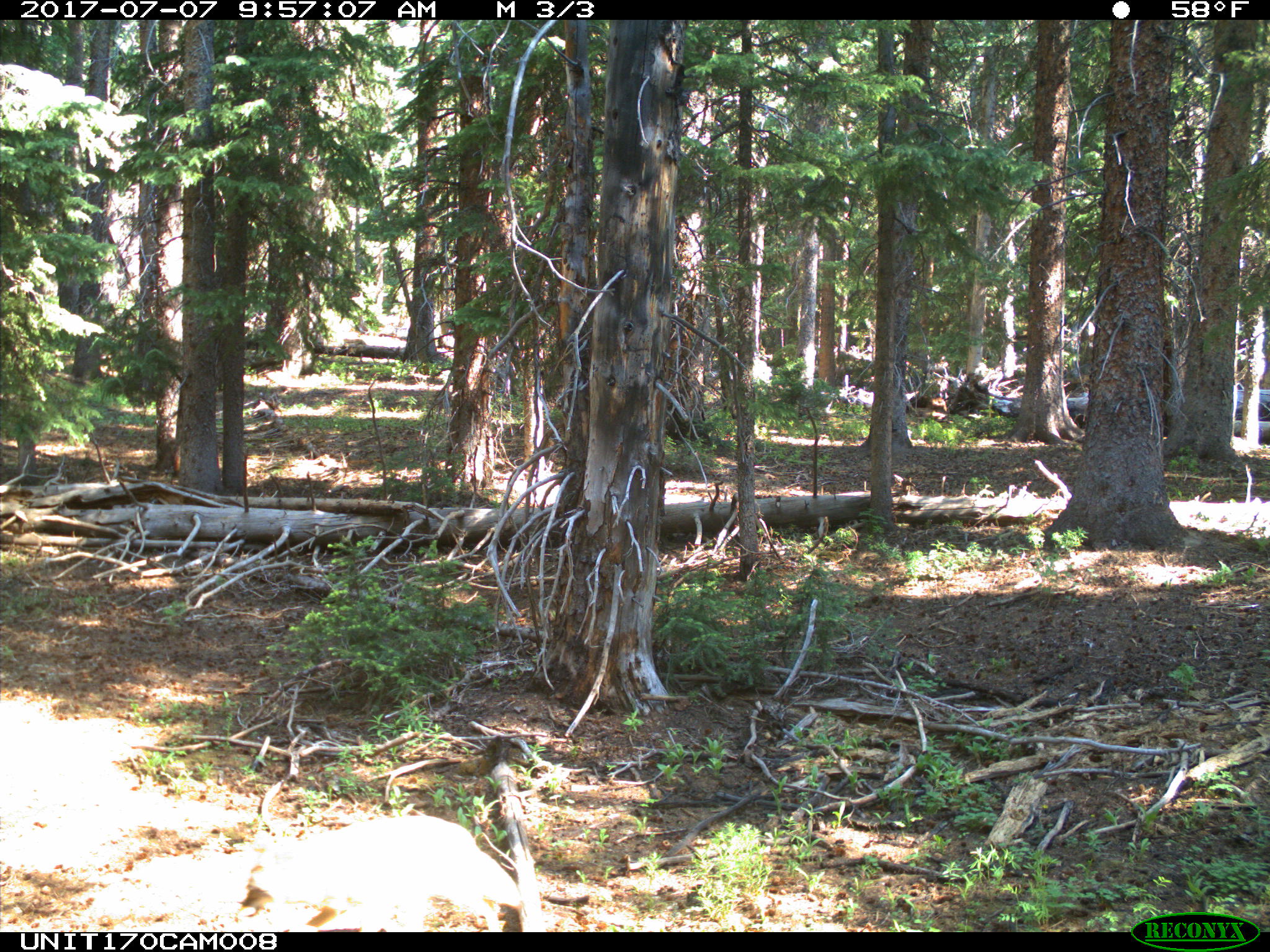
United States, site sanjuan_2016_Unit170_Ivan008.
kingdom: Animalia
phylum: Chordata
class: Mammalia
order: Carnivora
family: Canidae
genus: Canis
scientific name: Canis latrans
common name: coyote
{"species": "Canis latrans (coyote)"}